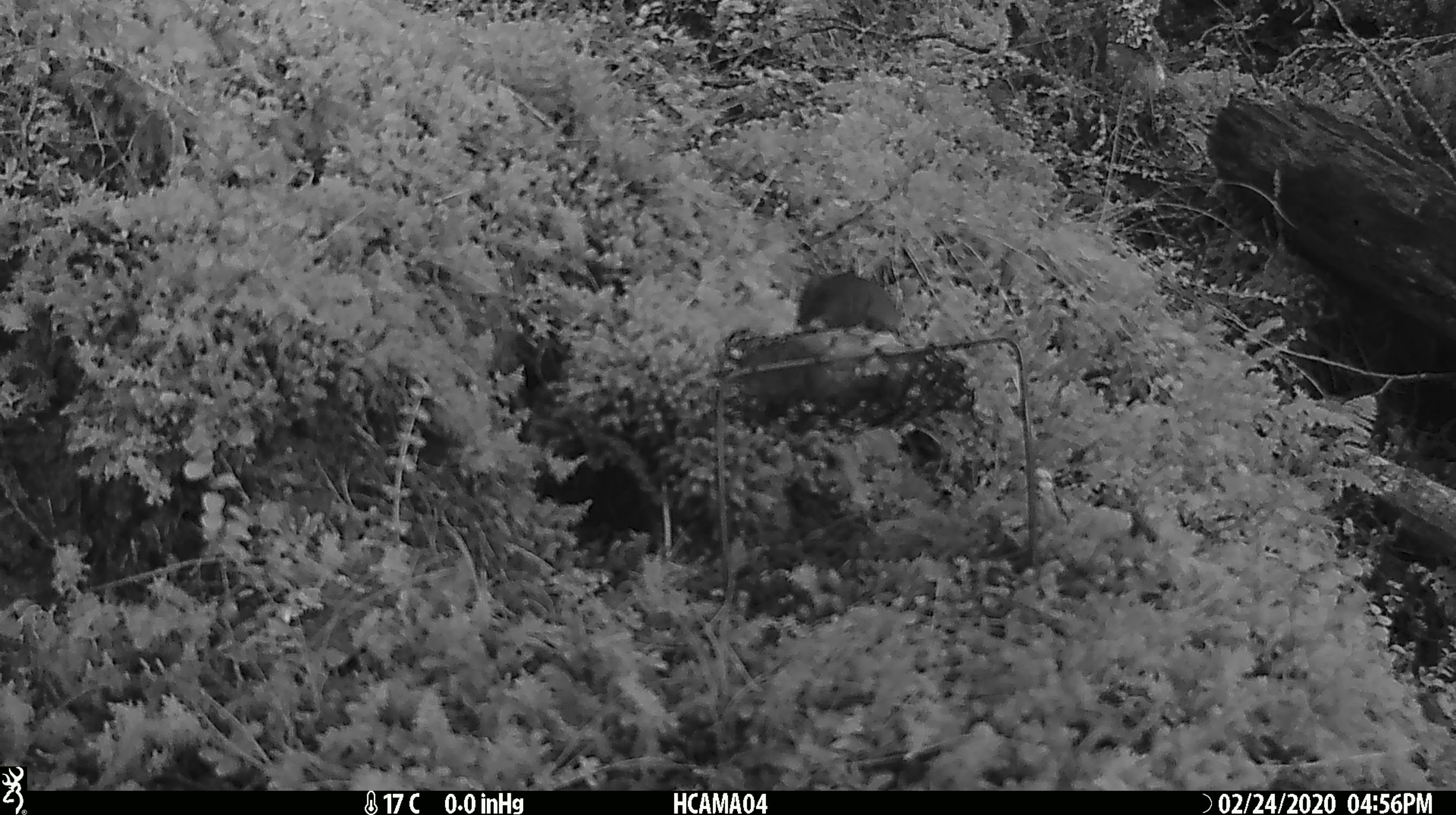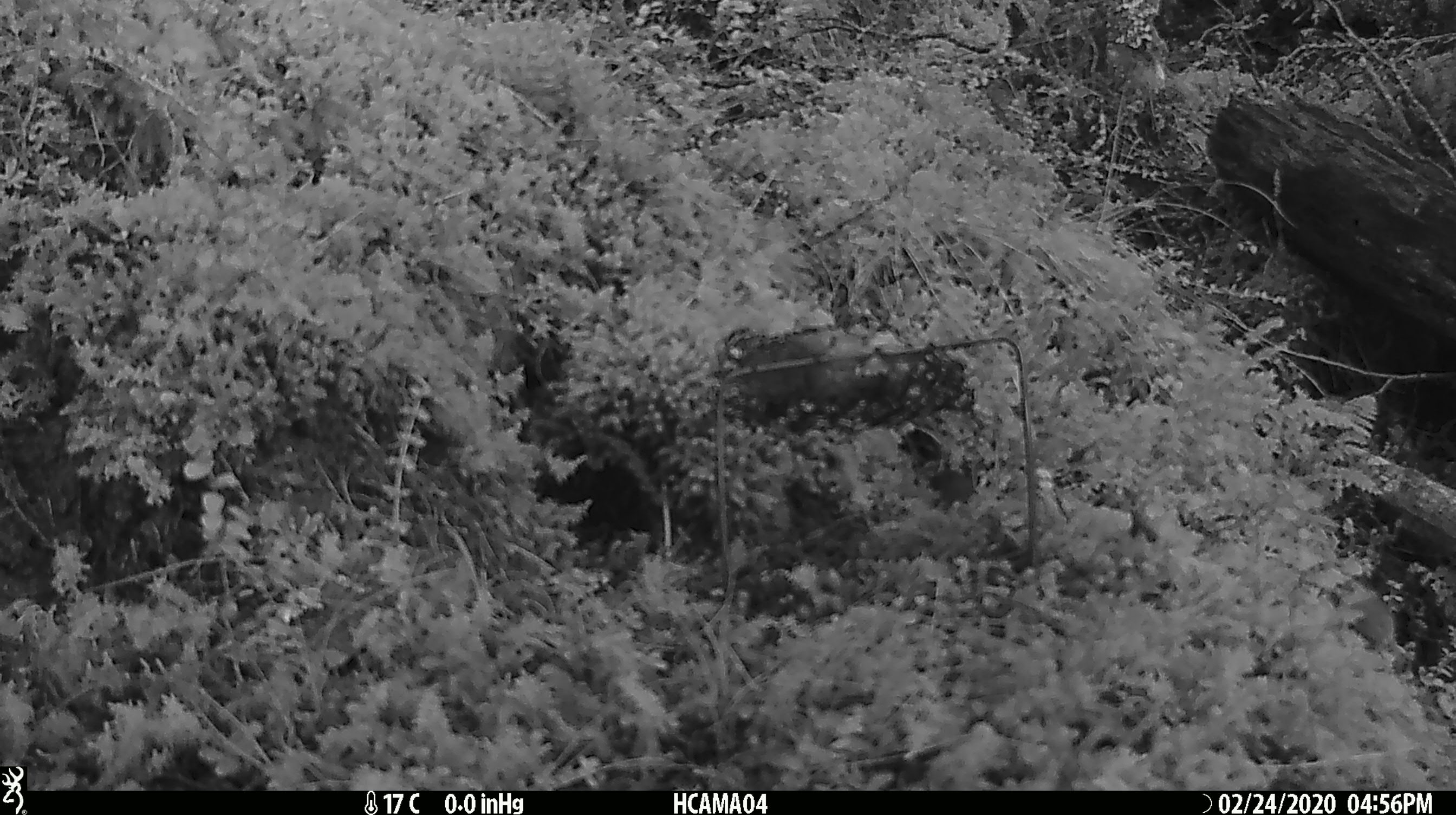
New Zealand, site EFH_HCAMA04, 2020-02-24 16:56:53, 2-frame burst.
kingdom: Animalia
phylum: Chordata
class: Mammalia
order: Rodentia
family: Muridae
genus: Mus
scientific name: Mus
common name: mouse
Mouse (Mus).